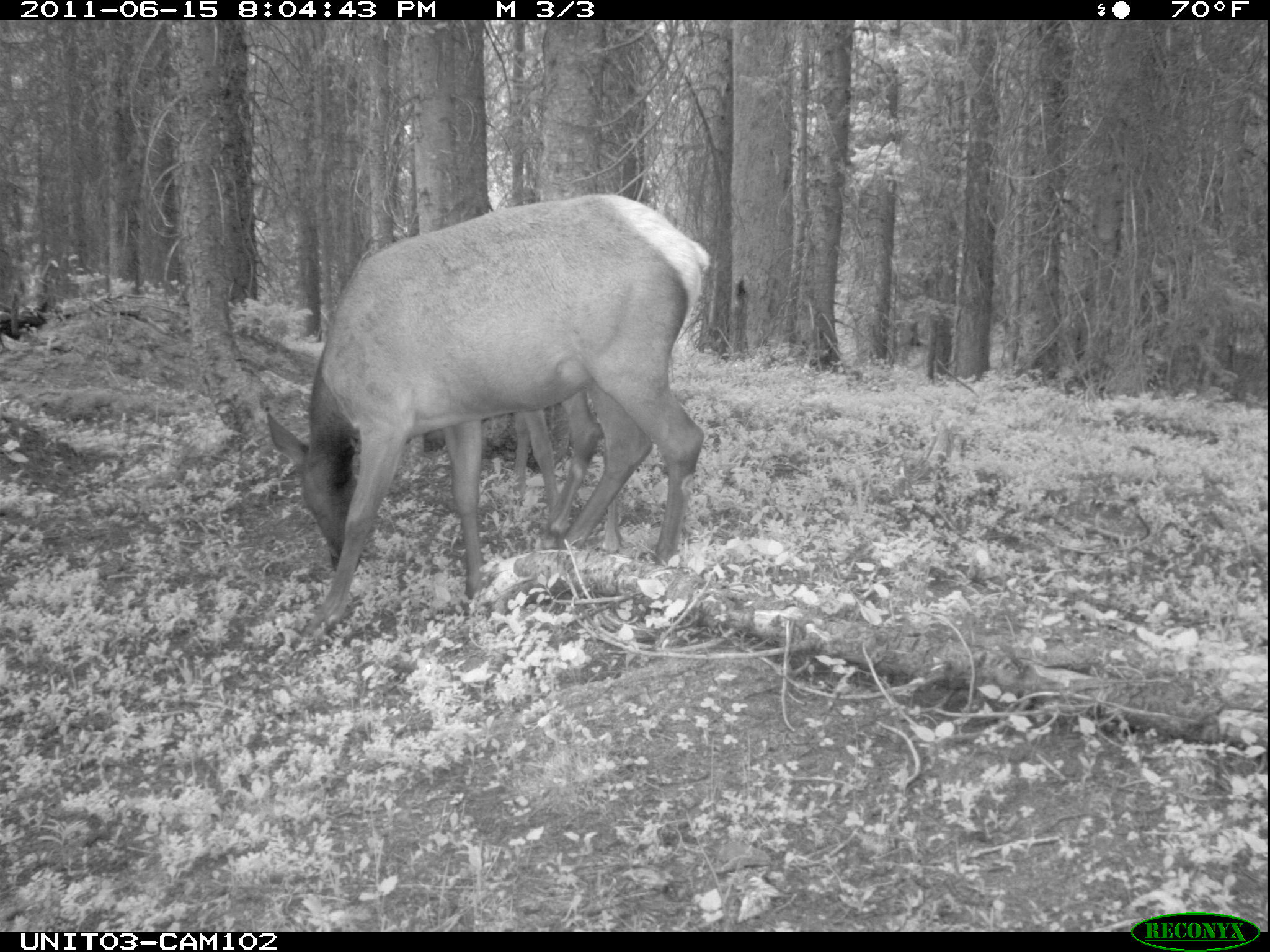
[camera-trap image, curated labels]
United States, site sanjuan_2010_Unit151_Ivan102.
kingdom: Animalia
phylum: Chordata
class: Mammalia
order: Artiodactyla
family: Cervidae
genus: Cervus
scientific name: Cervus elaphus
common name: red deer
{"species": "Cervus elaphus (red deer)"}